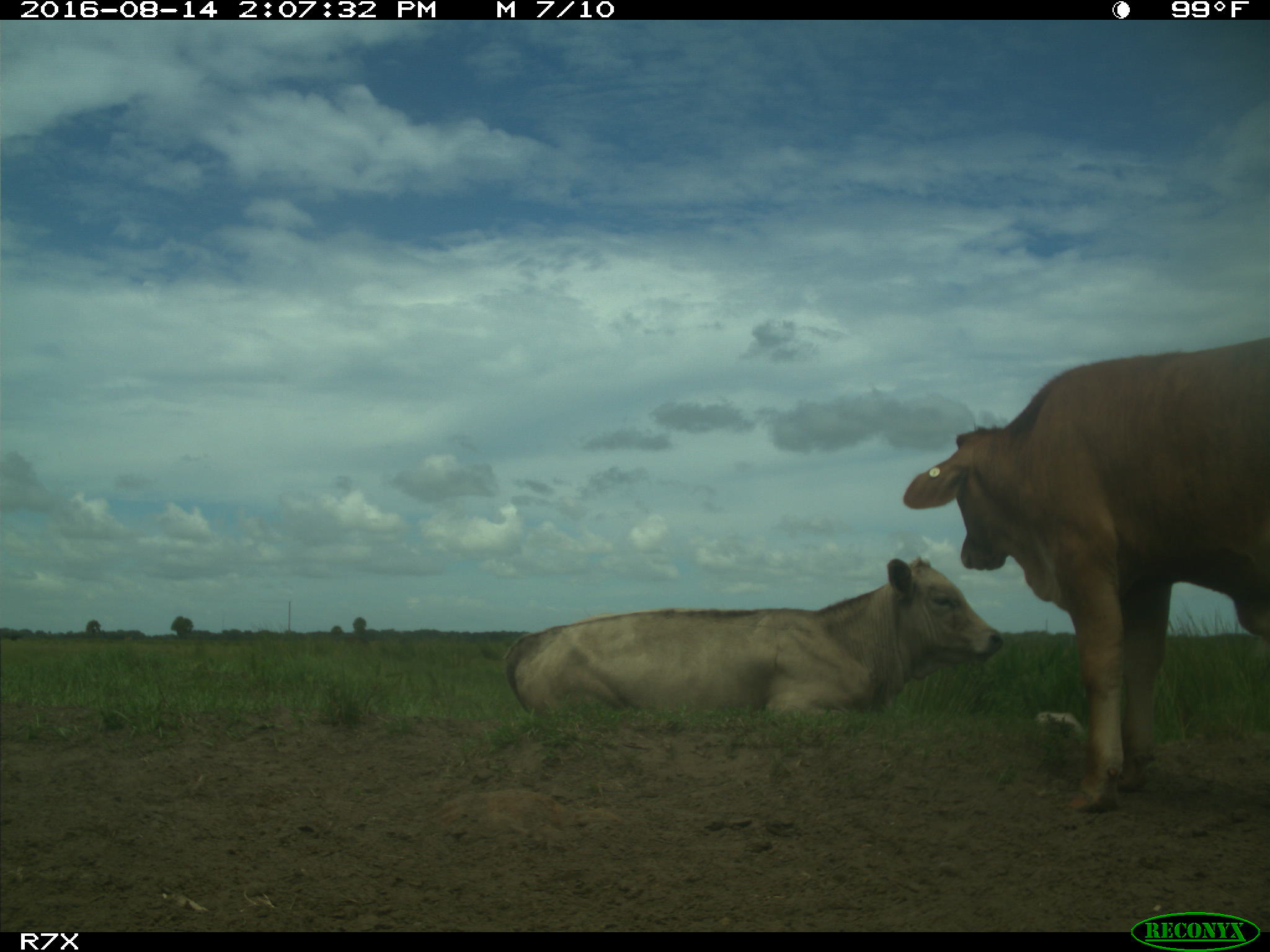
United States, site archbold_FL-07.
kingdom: Animalia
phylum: Chordata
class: Mammalia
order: Artiodactyla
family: Bovidae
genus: Bos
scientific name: Bos taurus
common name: domestic cow